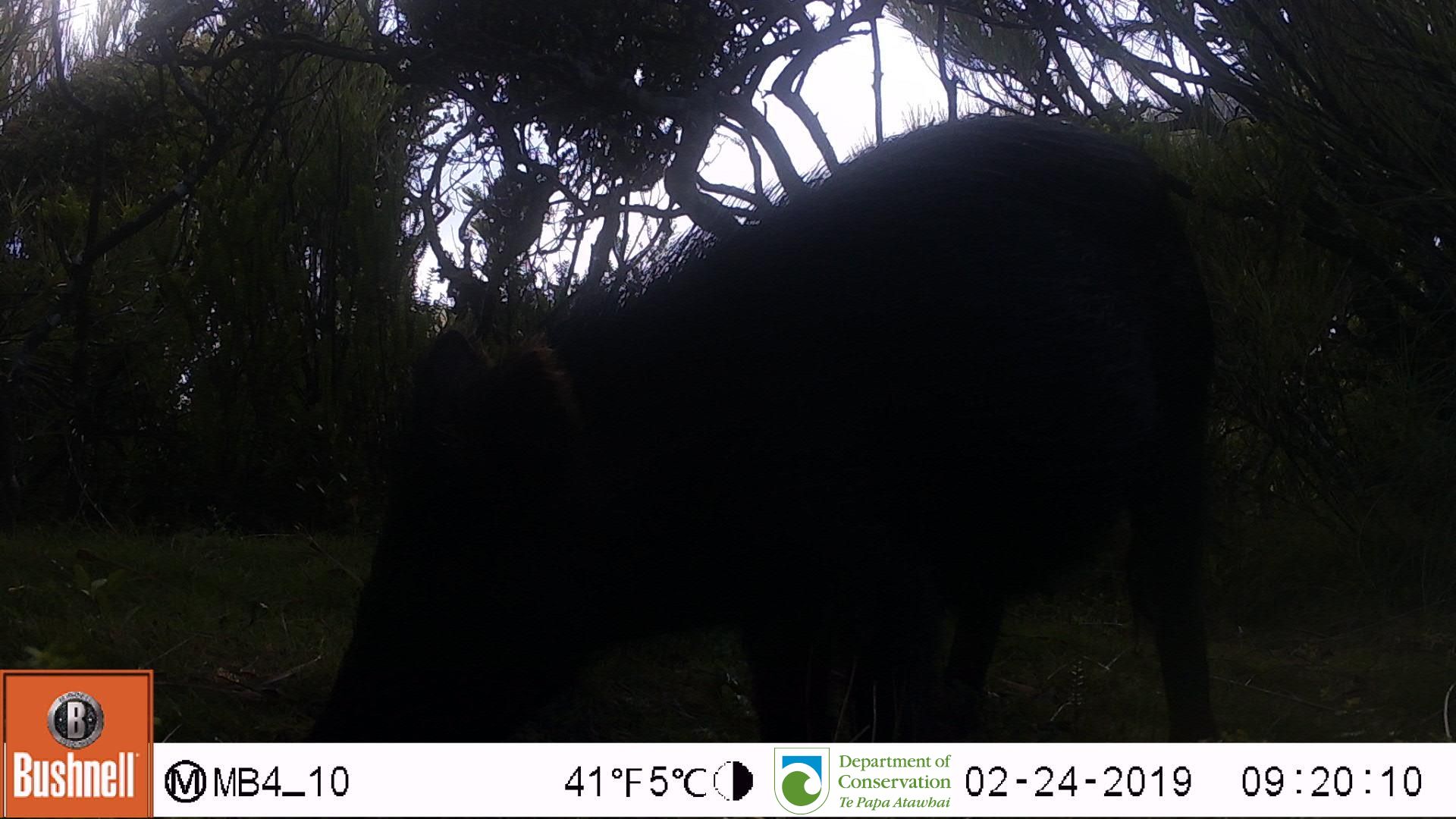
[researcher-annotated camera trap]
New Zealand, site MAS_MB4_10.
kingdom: Animalia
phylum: Chordata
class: Mammalia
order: Artiodactyla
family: Suidae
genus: Sus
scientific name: Sus scrofa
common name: pig